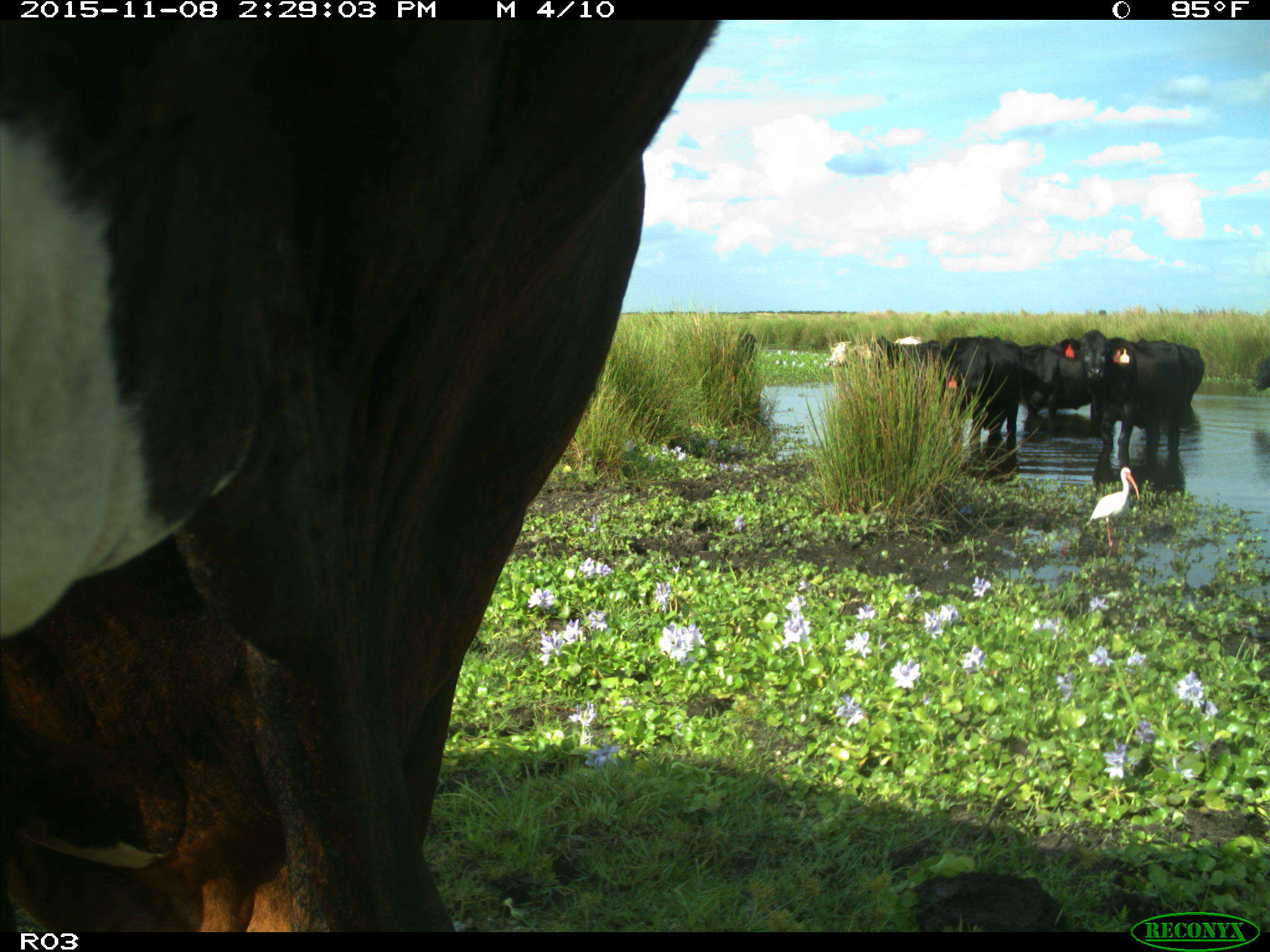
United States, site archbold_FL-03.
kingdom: Animalia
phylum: Chordata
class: Mammalia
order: Artiodactyla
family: Bovidae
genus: Bos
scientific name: Bos taurus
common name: domestic cow